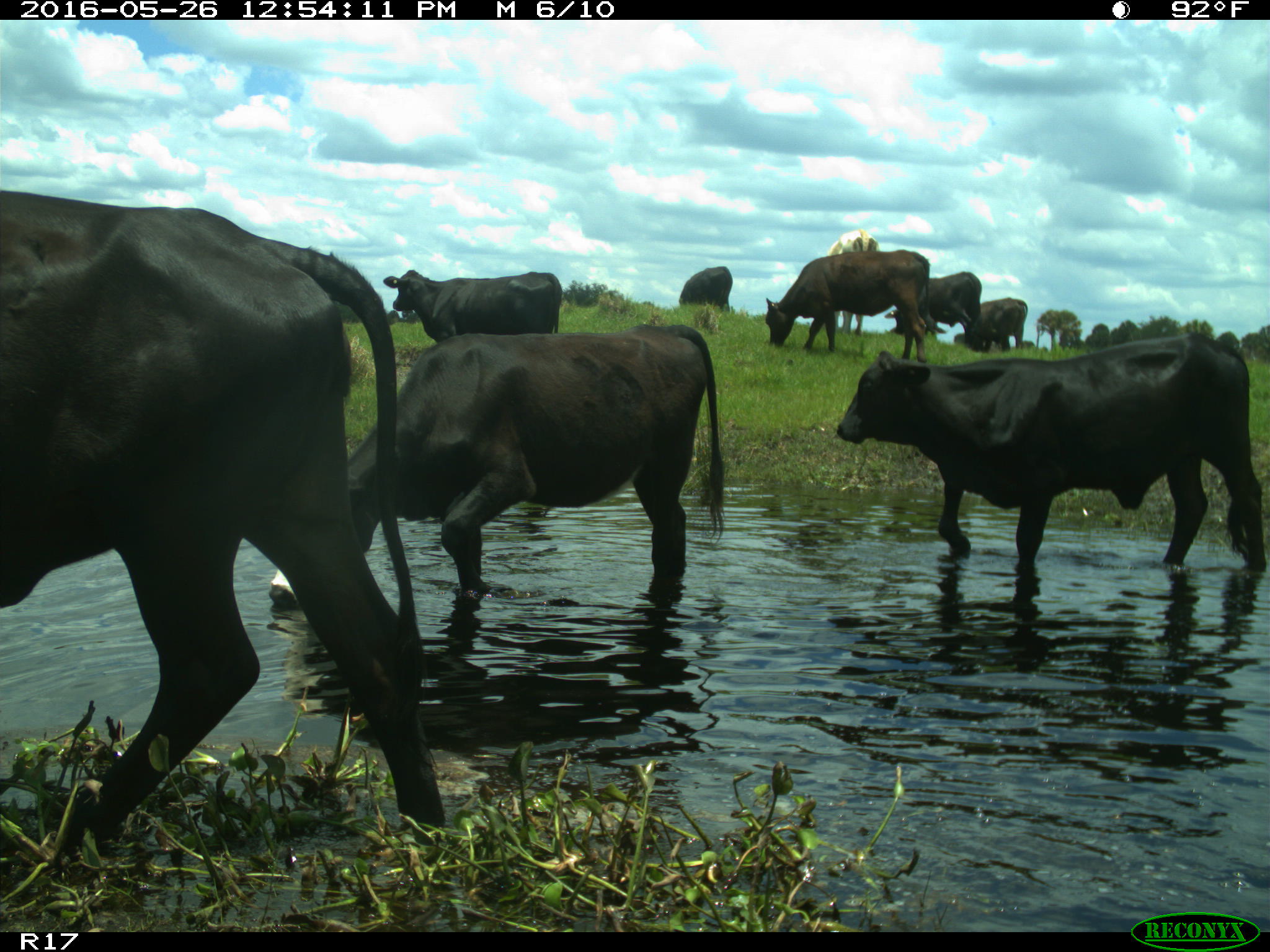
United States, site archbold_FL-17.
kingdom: Animalia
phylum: Chordata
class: Mammalia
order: Artiodactyla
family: Bovidae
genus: Bos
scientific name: Bos taurus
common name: domestic cow